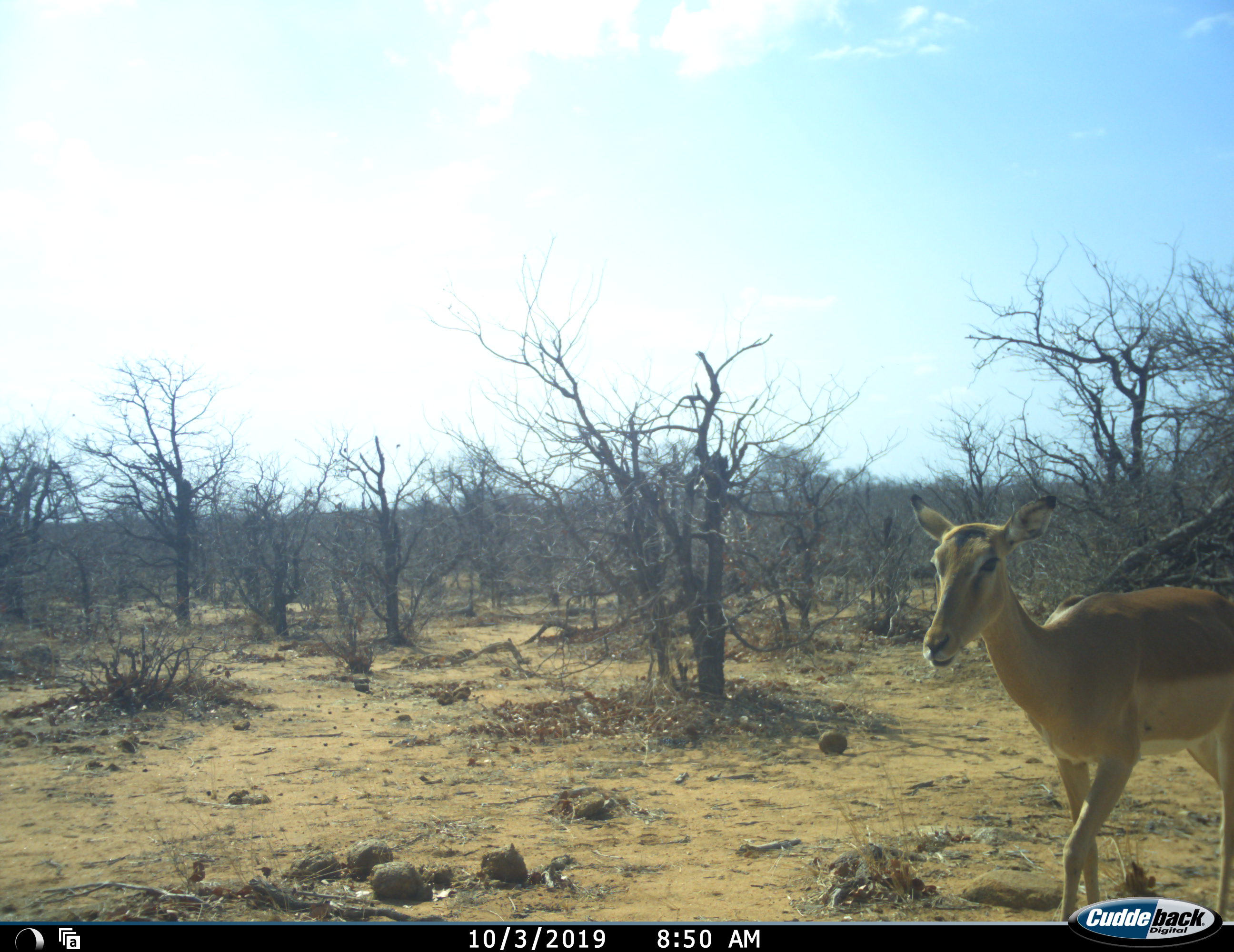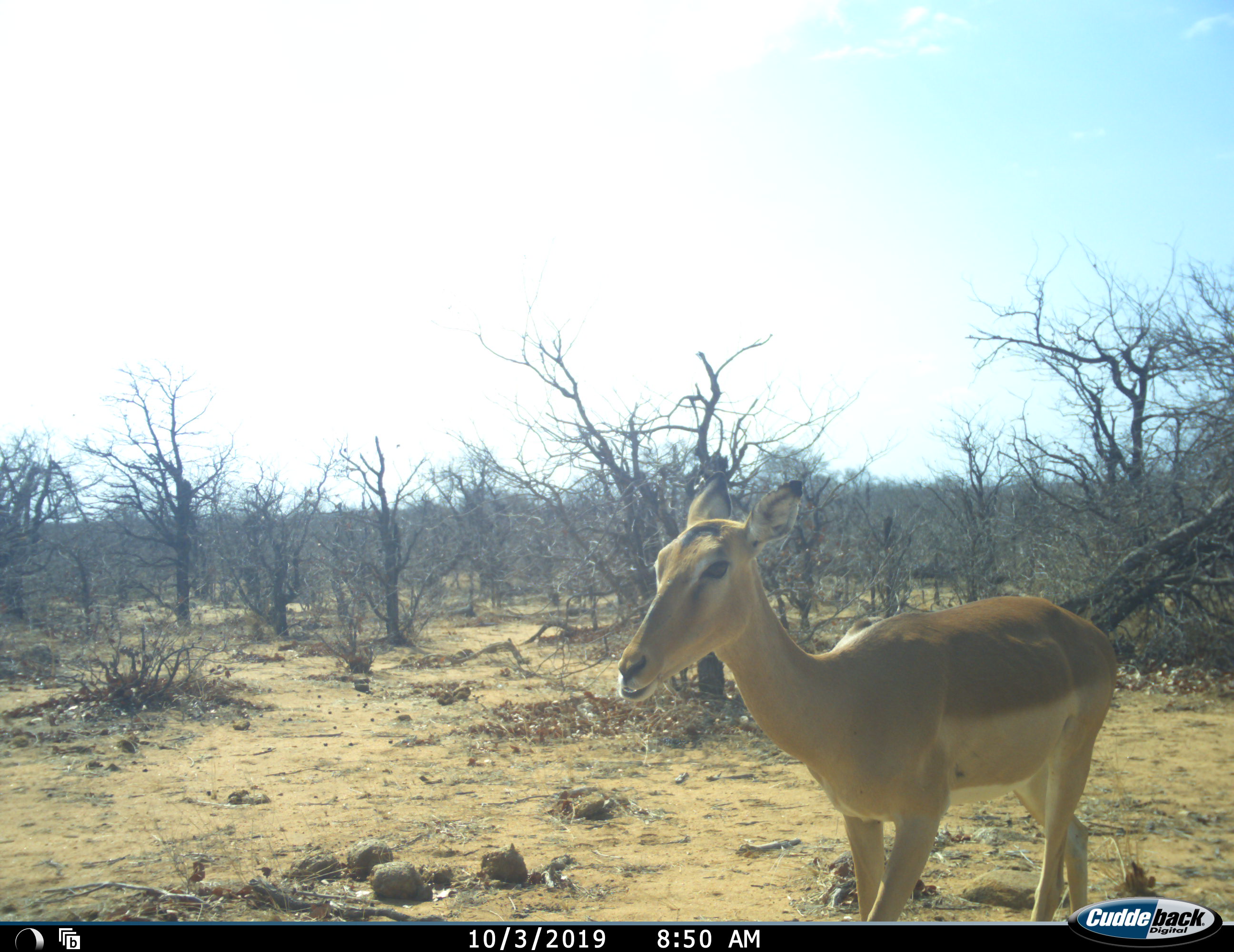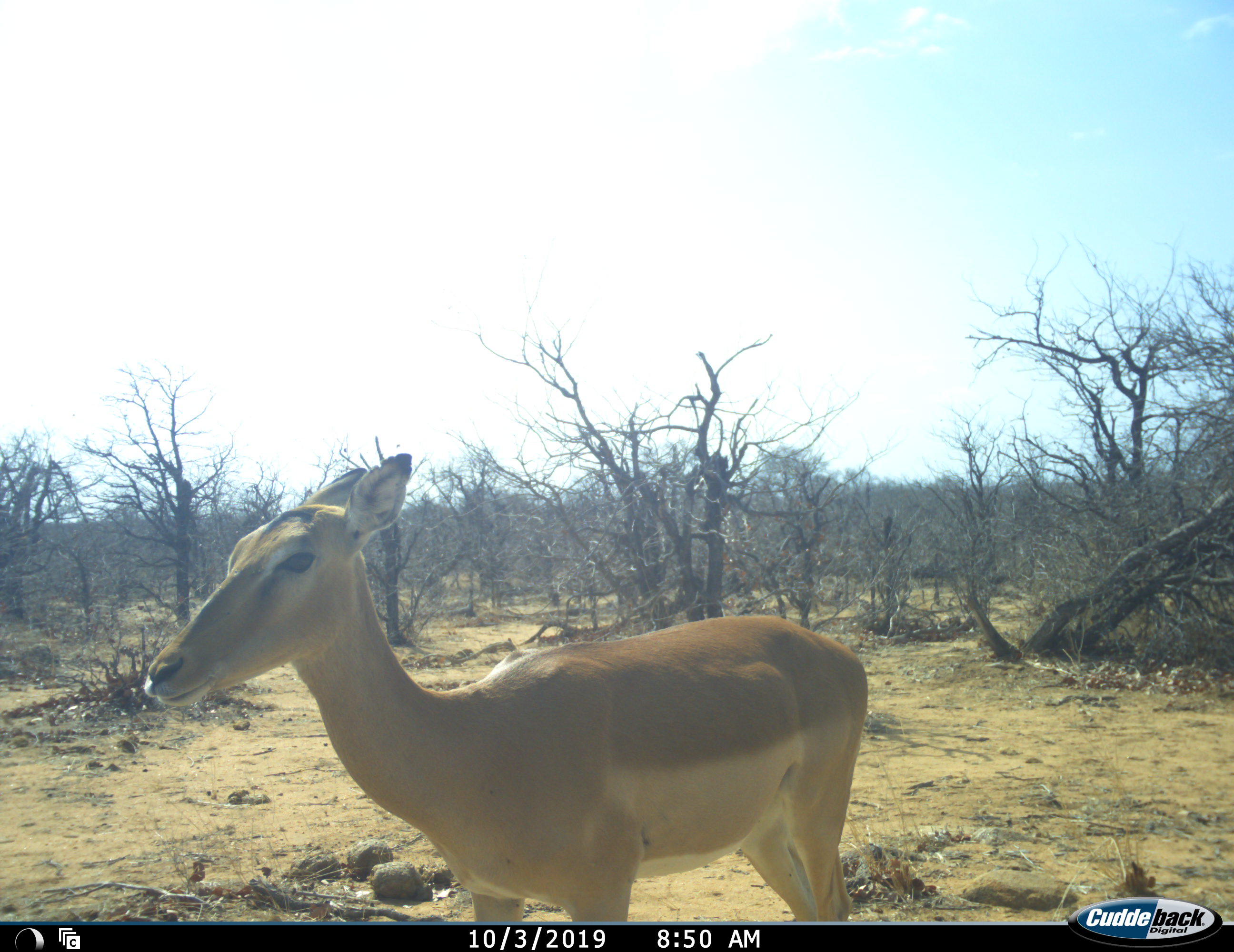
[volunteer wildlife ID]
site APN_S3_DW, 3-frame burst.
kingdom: Animalia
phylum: Chordata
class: Mammalia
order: Artiodactyla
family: Bovidae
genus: Aepyceros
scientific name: Aepyceros melampus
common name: impala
Impala (Aepyceros melampus), count 1. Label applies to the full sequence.